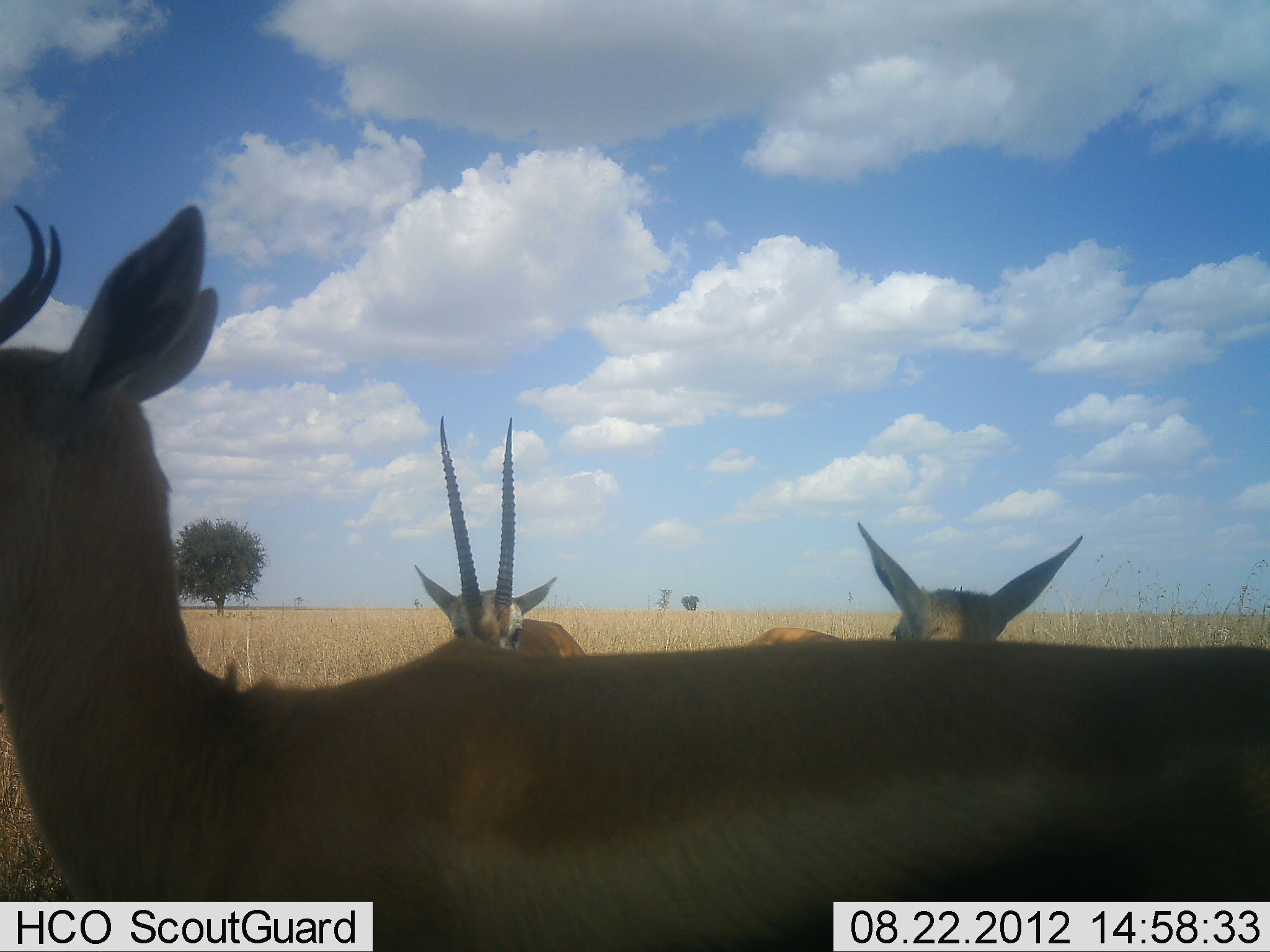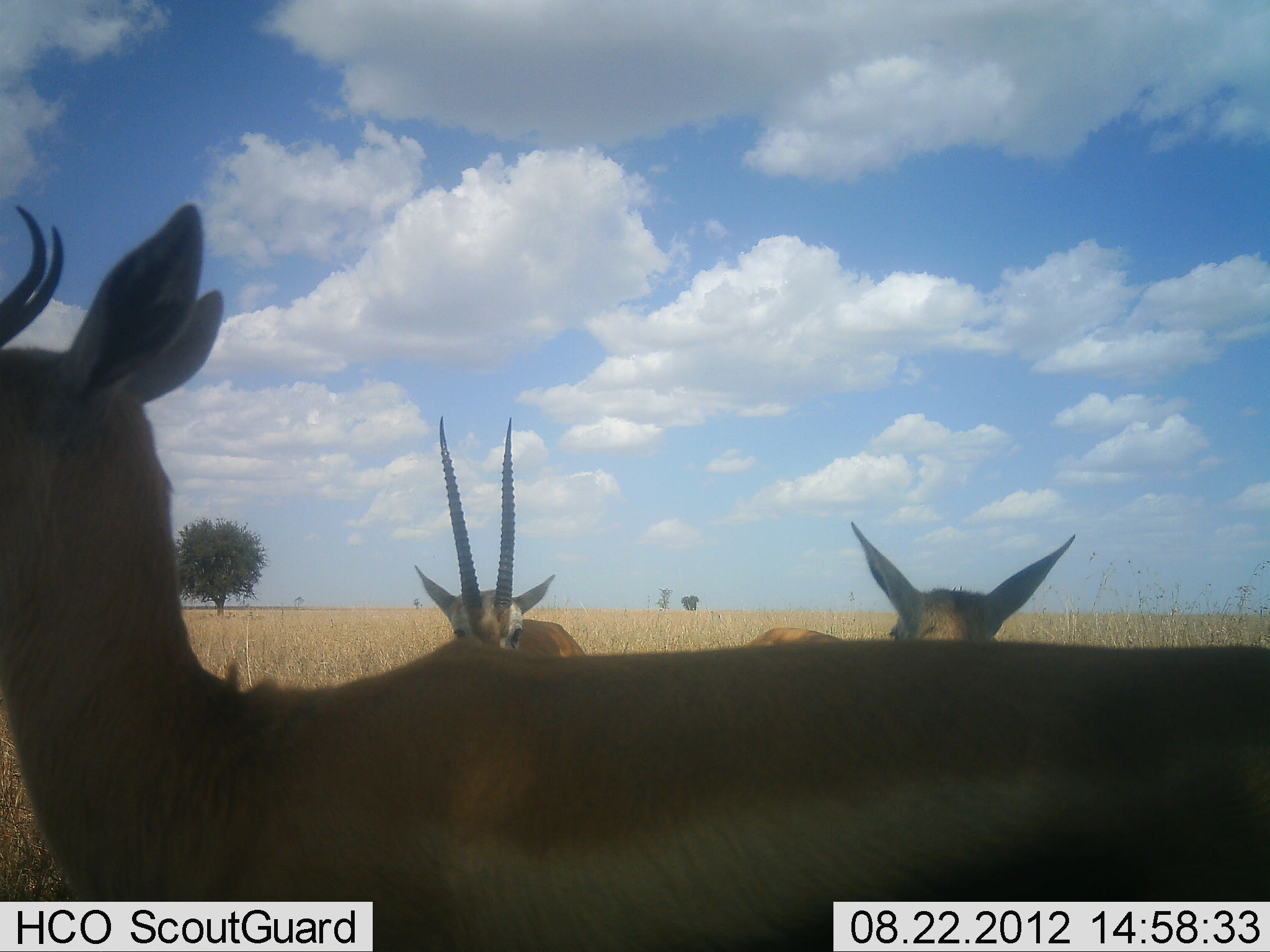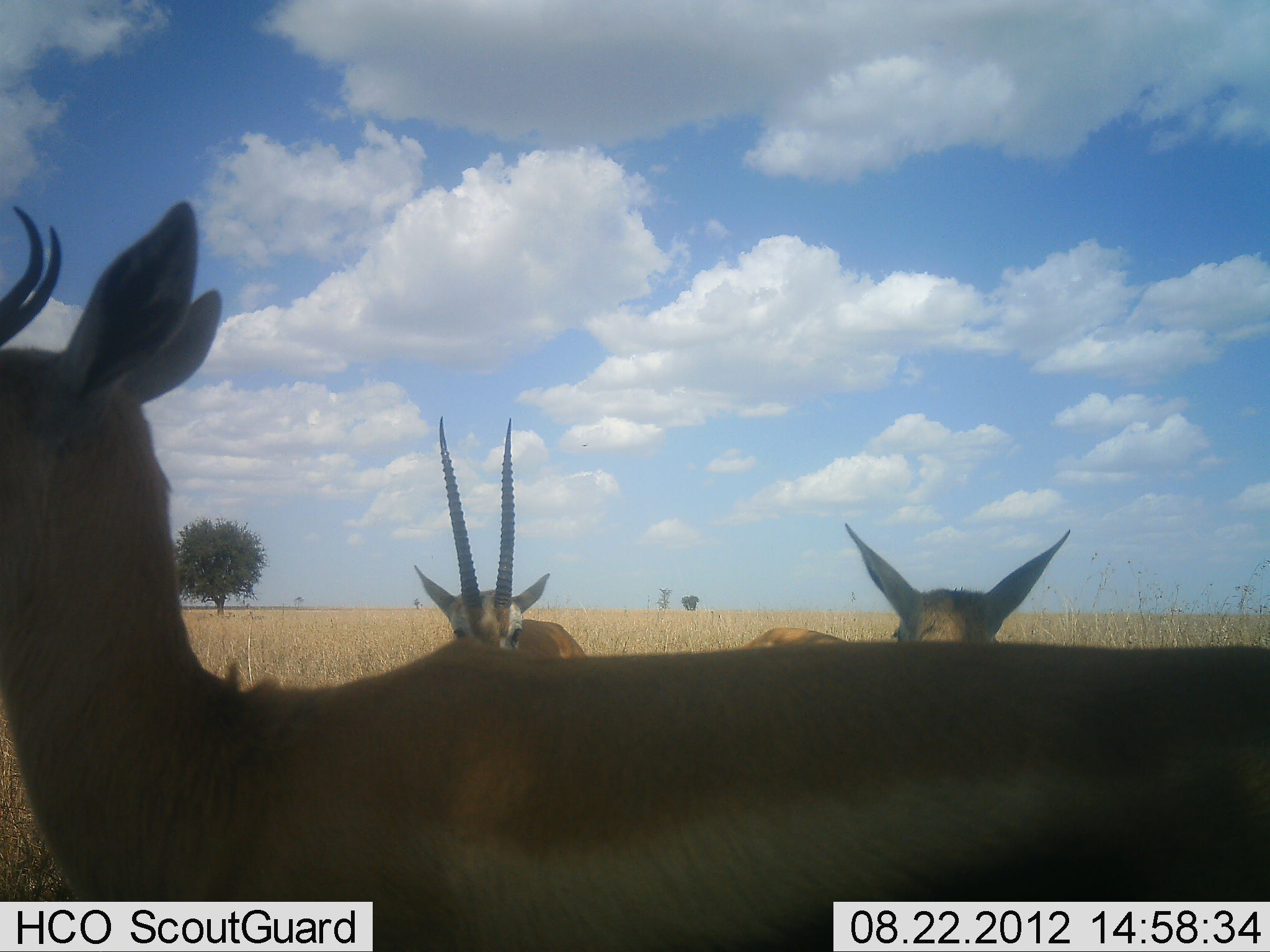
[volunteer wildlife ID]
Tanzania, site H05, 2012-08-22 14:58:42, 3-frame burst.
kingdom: Animalia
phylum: Chordata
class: Mammalia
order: Artiodactyla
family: Bovidae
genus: Eudorcas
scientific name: Eudorcas thomsonii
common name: thomson's gazelle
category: gazellethomsons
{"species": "gazellethomsons (thomson's gazelle) (Eudorcas thomsonii)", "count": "3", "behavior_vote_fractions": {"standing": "100%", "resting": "9%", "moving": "0%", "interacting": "0%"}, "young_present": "0%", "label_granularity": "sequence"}